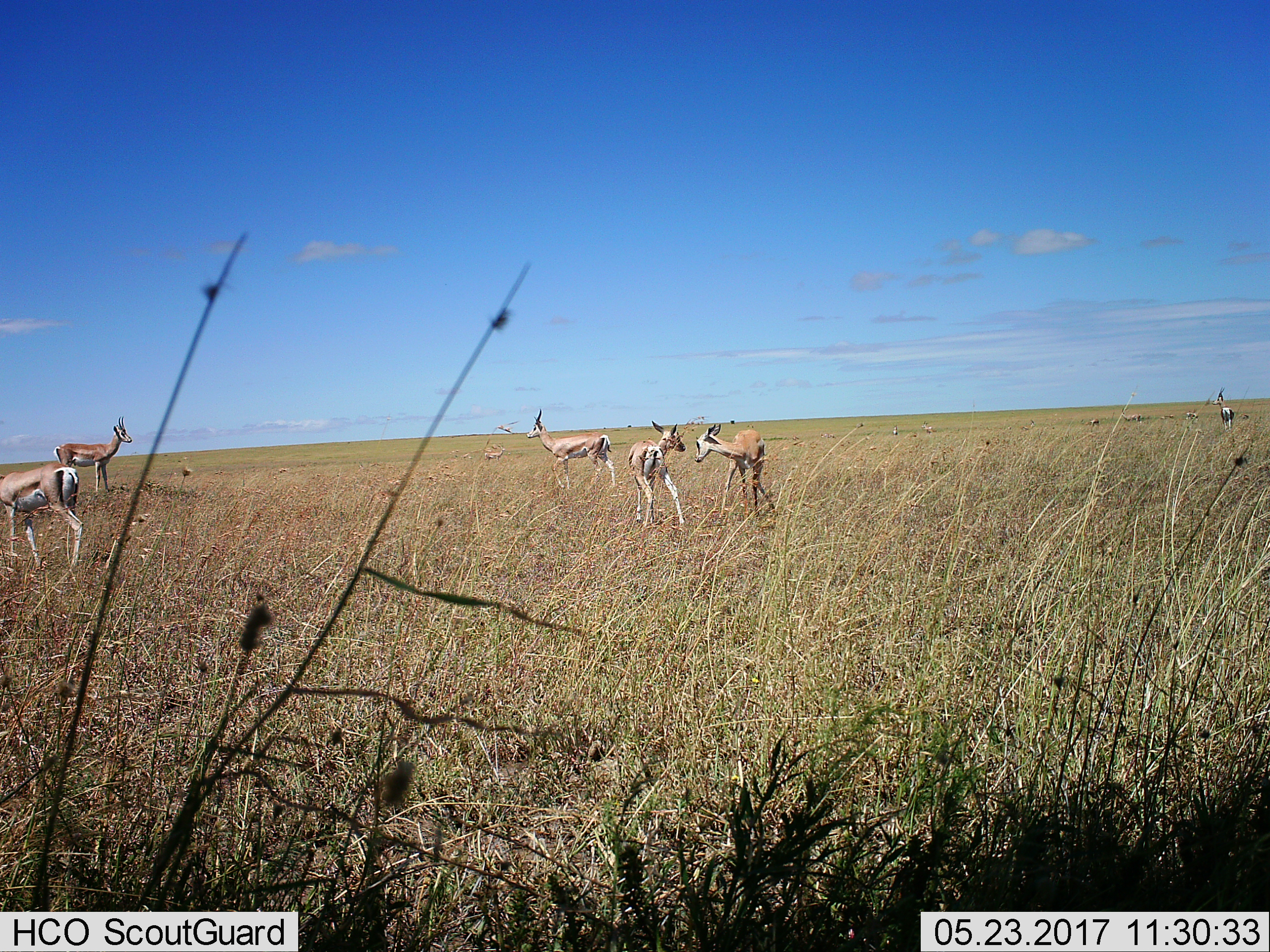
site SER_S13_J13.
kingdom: Animalia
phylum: Chordata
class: Mammalia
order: Artiodactyla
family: Bovidae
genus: Eudorcas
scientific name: Eudorcas thomsonii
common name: thomson's gazelle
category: gazellethomsons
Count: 6.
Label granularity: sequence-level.